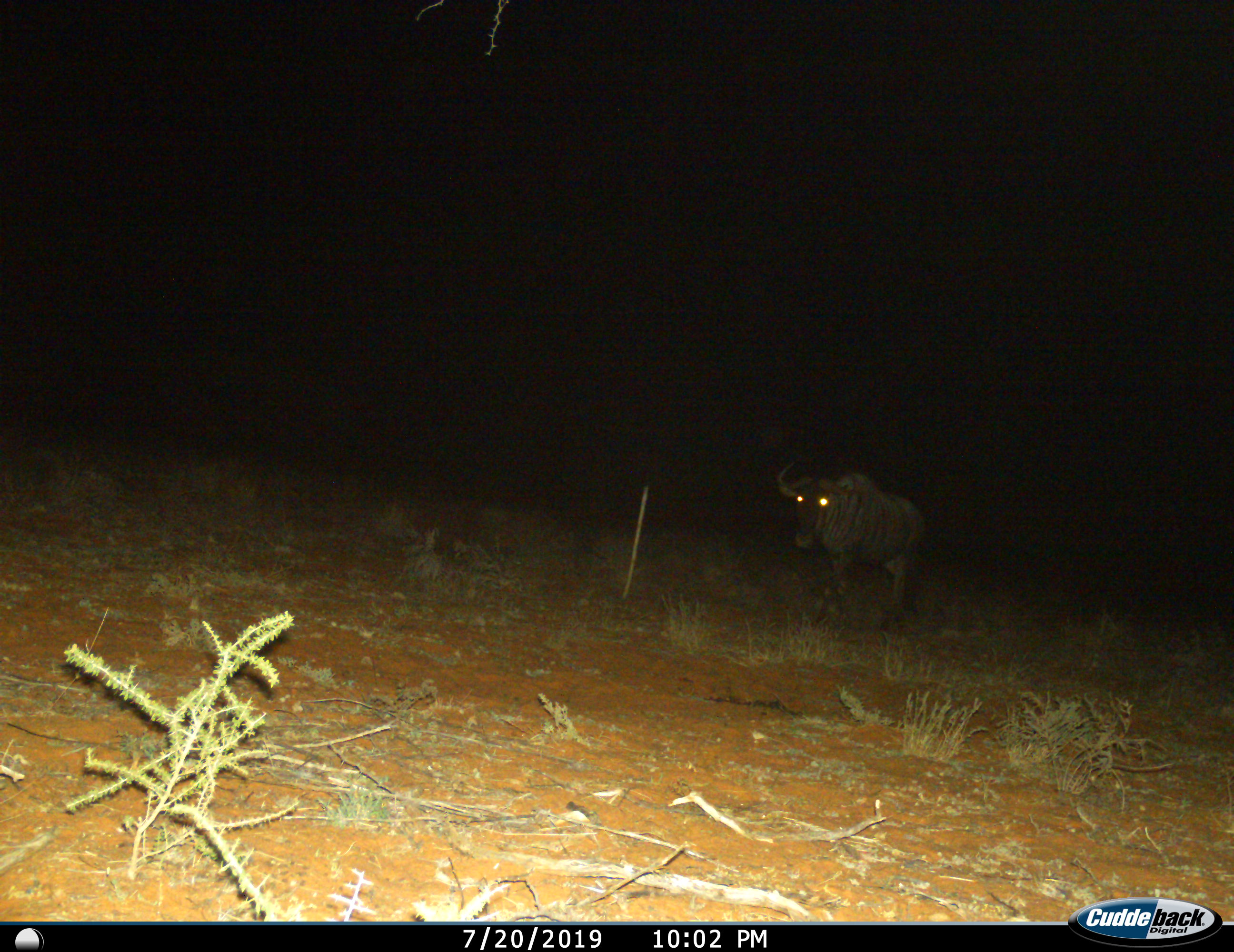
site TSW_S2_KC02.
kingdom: Animalia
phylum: Chordata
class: Mammalia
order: Artiodactyla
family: Bovidae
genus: Connochaetes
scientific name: Connochaetes taurinus taurinus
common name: blue wildebeest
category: wildebeestblue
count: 1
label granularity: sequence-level